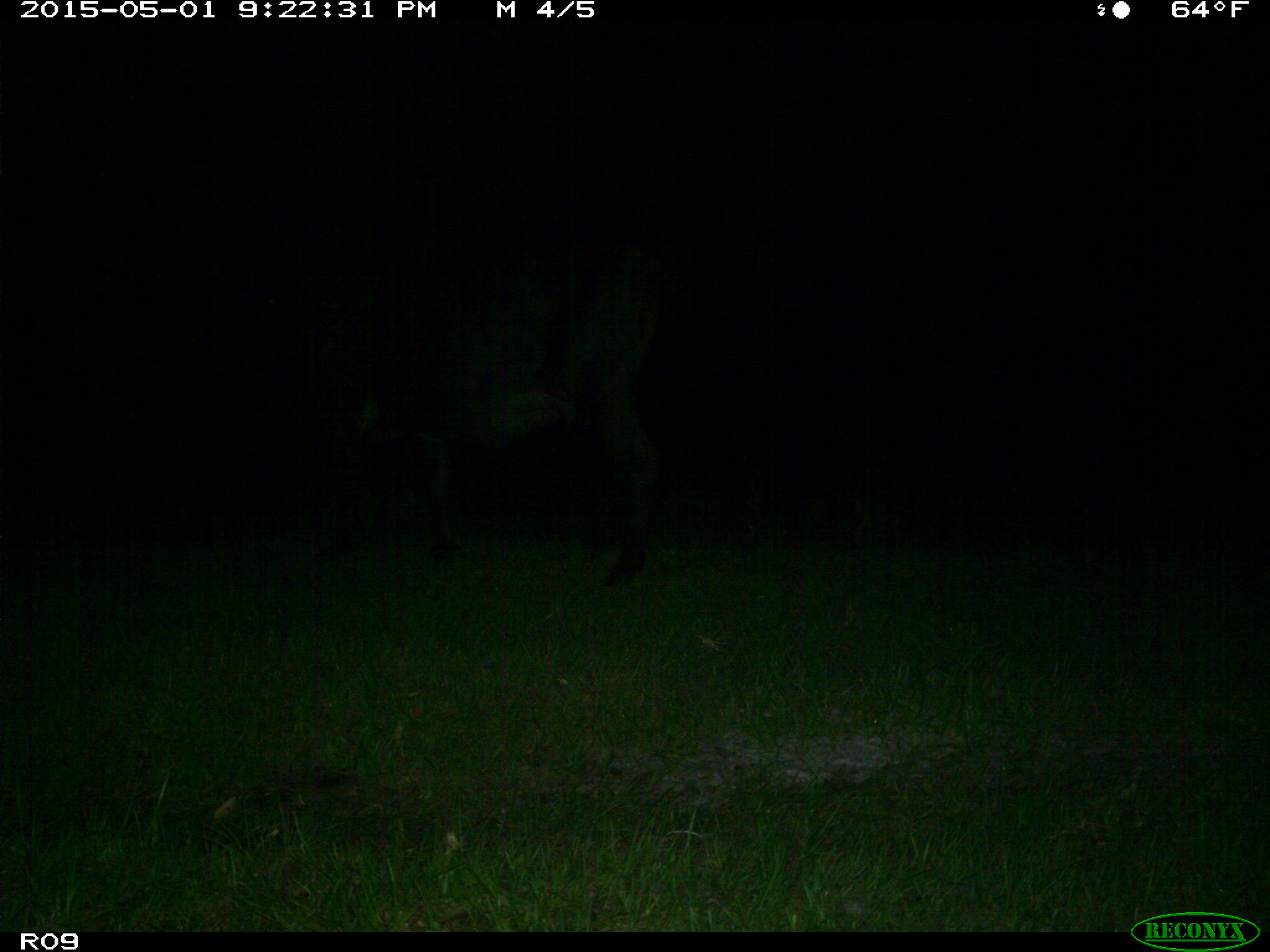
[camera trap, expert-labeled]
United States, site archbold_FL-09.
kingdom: Animalia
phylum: Chordata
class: Mammalia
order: Artiodactyla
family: Bovidae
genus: Bos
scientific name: Bos taurus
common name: domestic cow